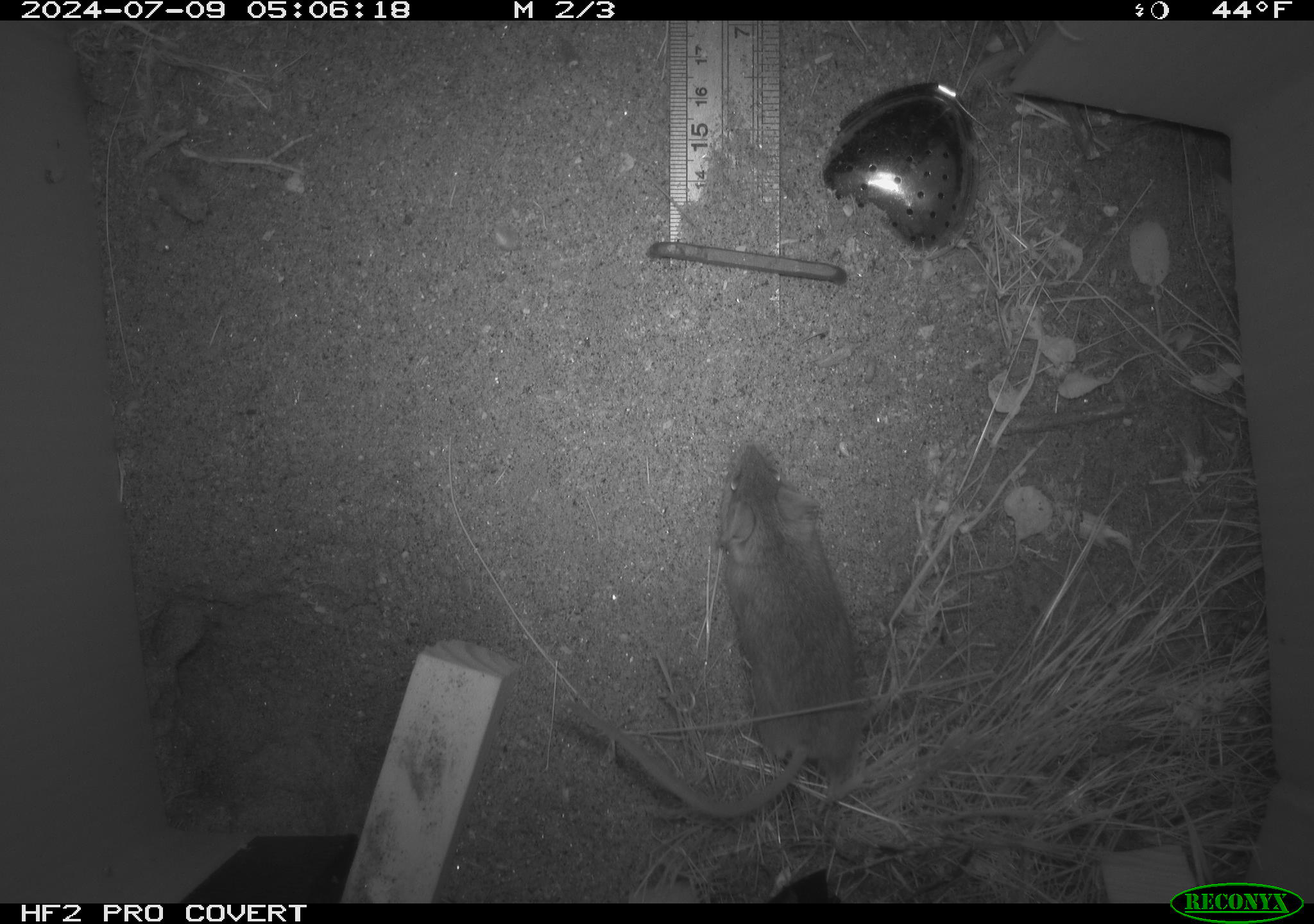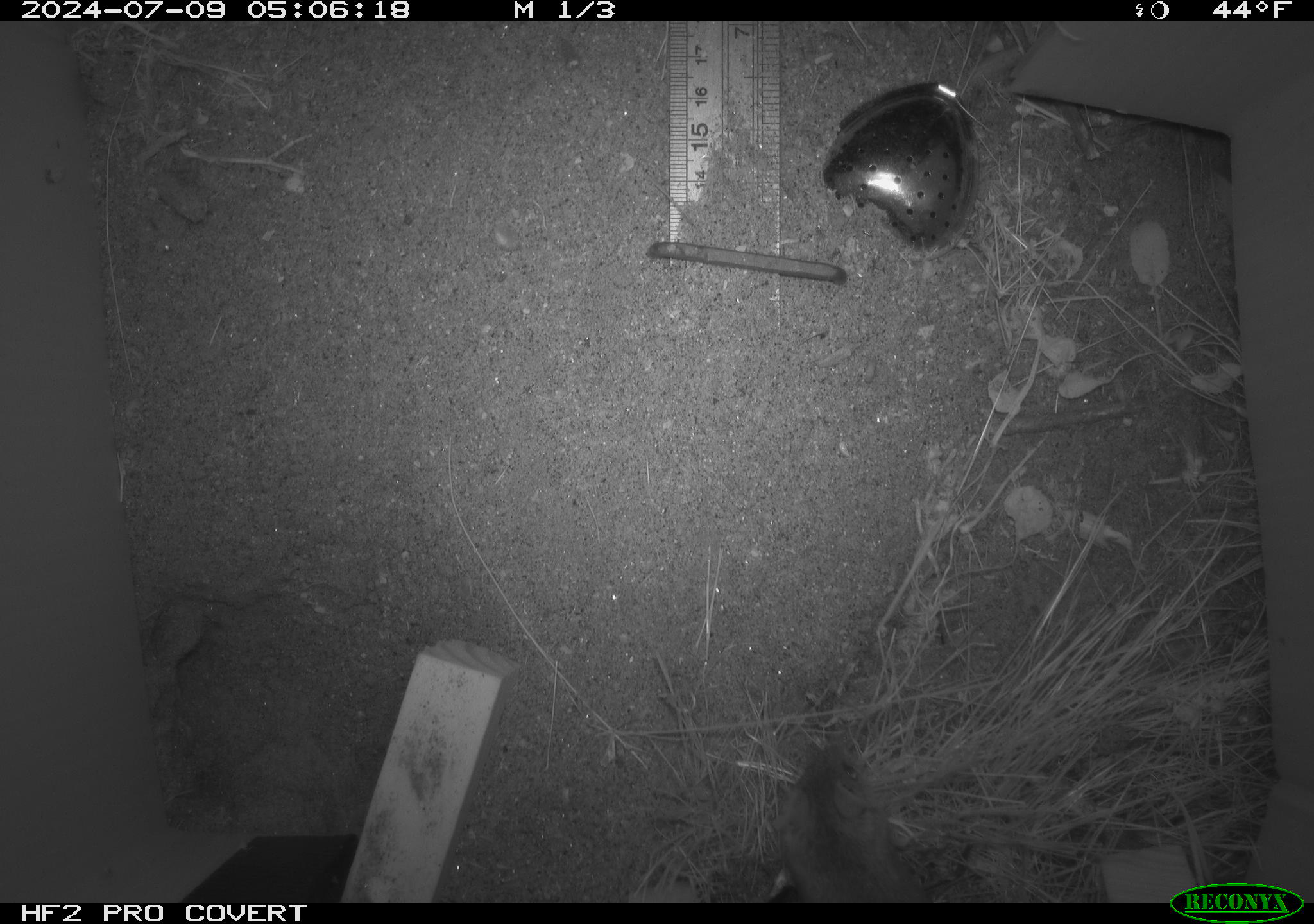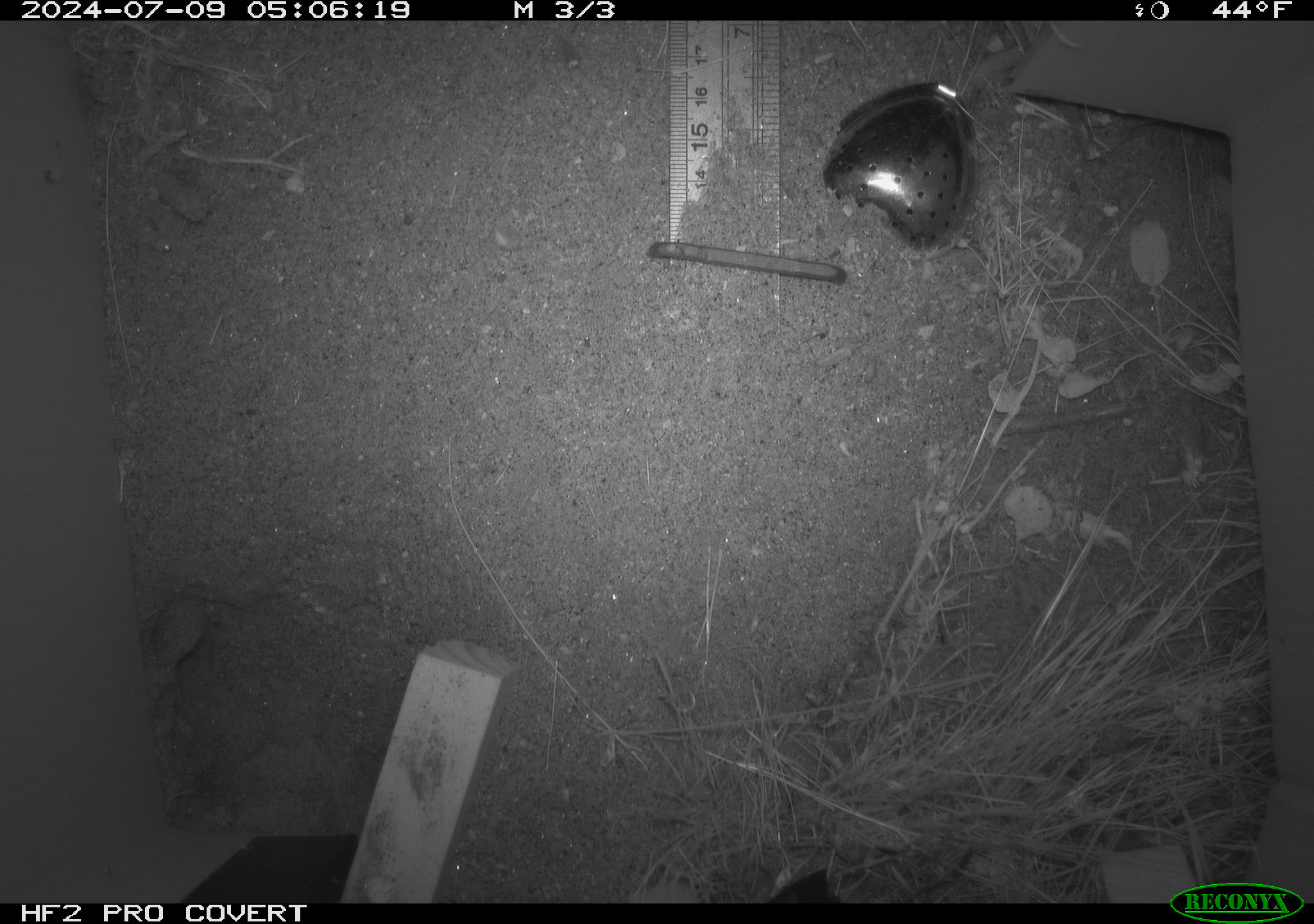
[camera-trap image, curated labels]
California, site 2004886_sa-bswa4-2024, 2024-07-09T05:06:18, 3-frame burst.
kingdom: Animalia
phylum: Chordata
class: Mammalia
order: Rodentia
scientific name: Rodentia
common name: rodent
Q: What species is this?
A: Rodent (Rodentia).